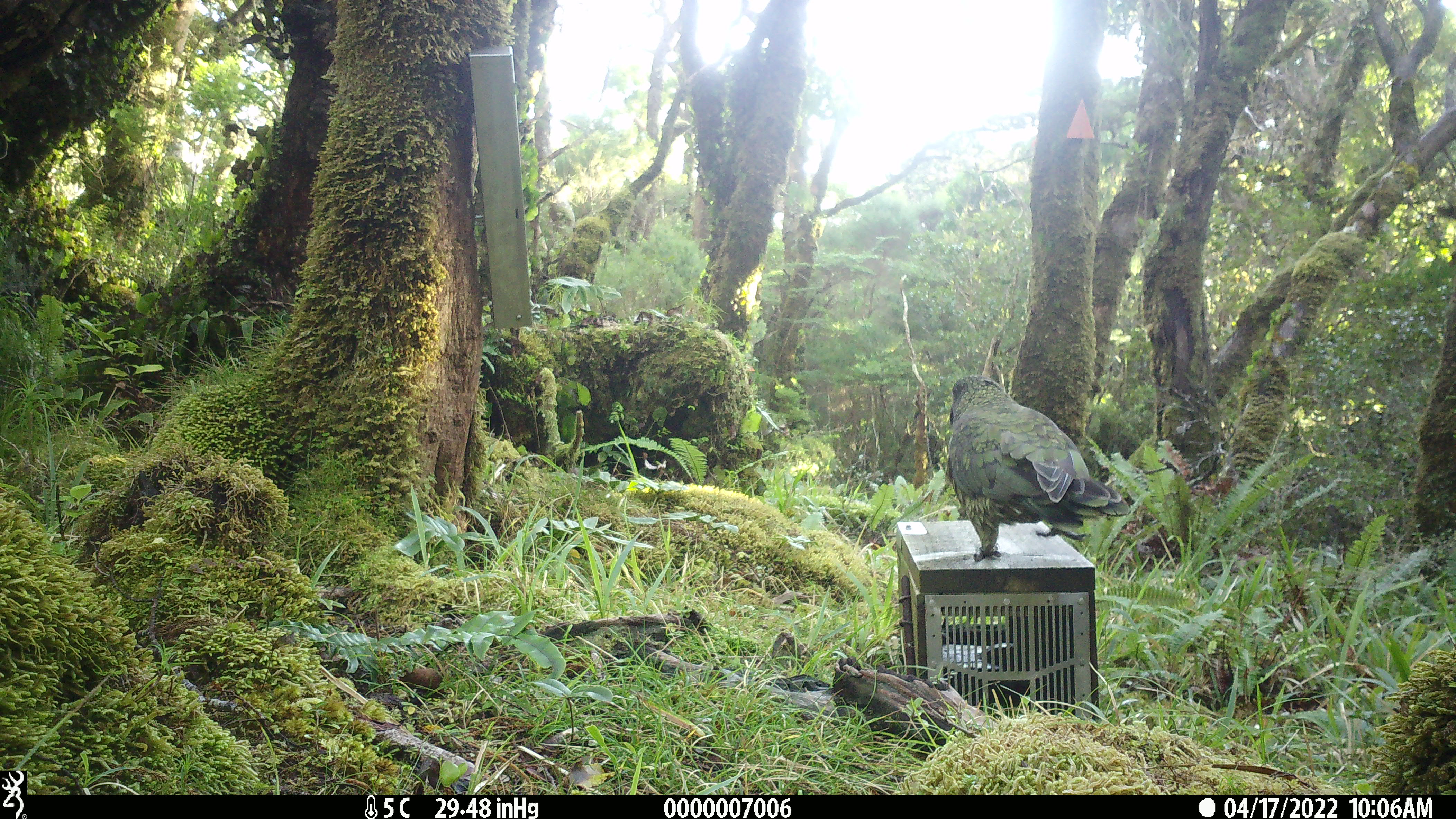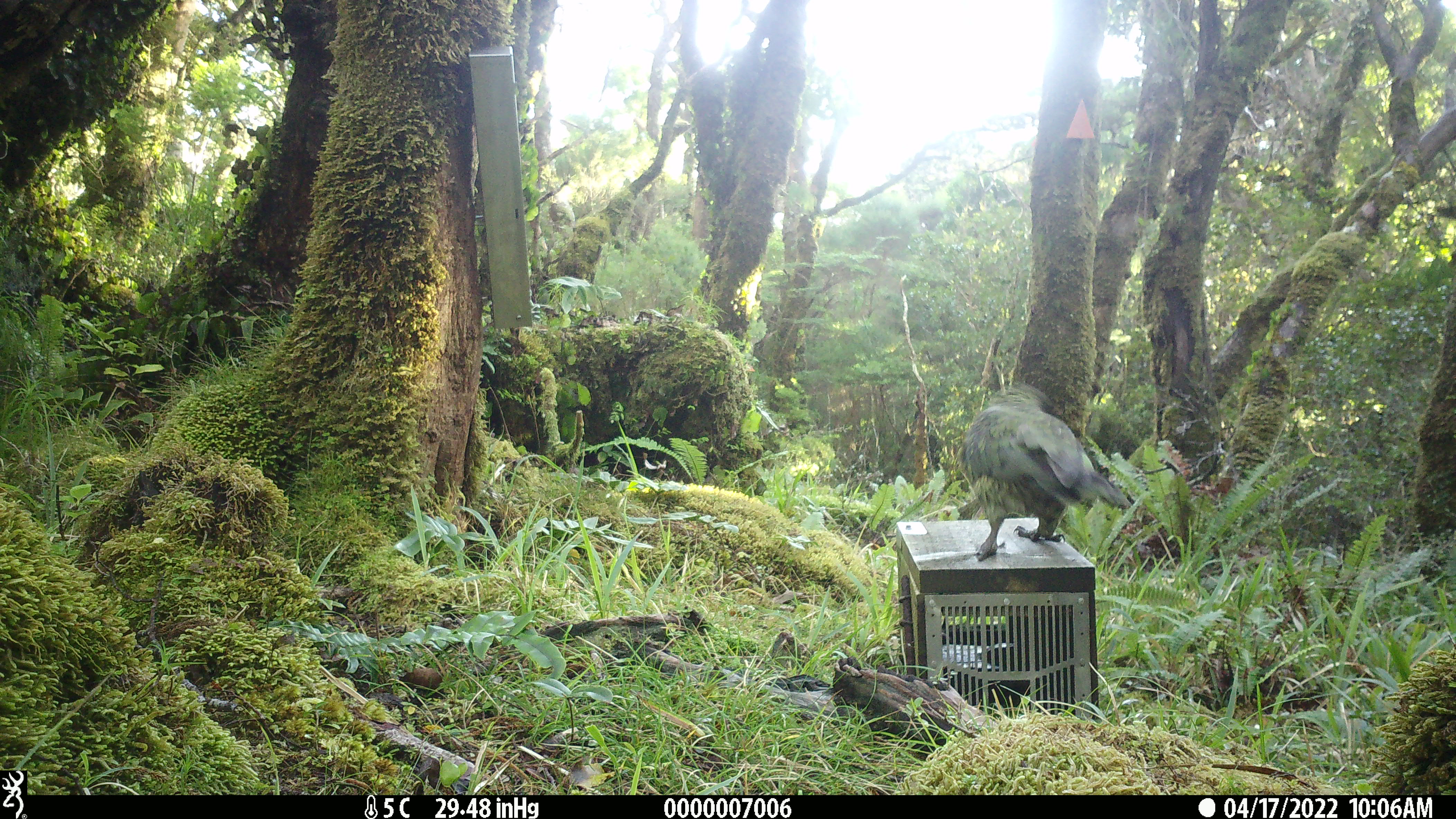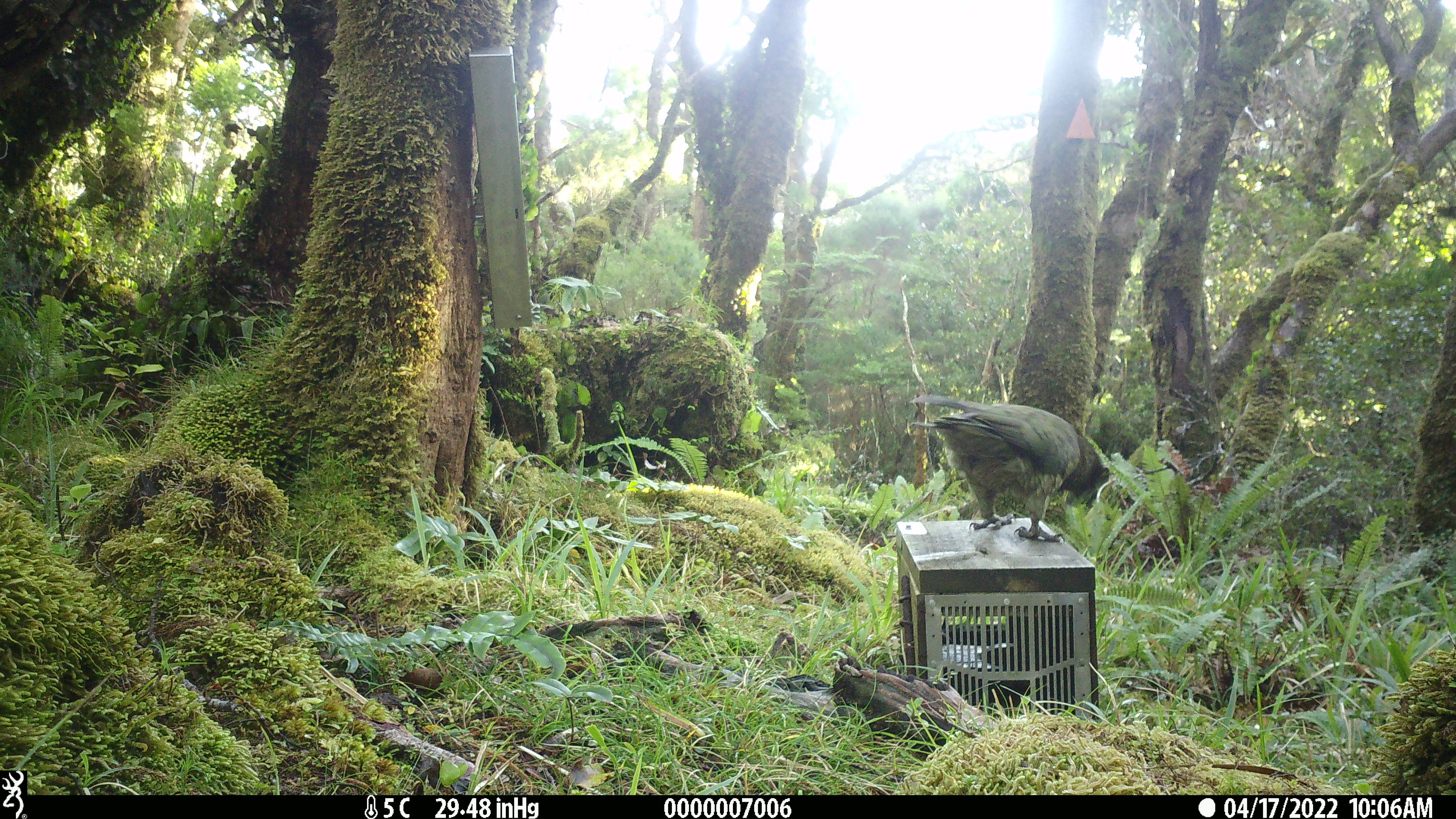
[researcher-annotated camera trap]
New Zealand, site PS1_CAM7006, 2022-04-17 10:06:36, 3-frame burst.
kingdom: Animalia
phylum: Chordata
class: Aves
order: Psittaciformes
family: Strigopidae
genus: Nestor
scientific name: Nestor notabilis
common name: kea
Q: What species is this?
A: Kea (Nestor notabilis).